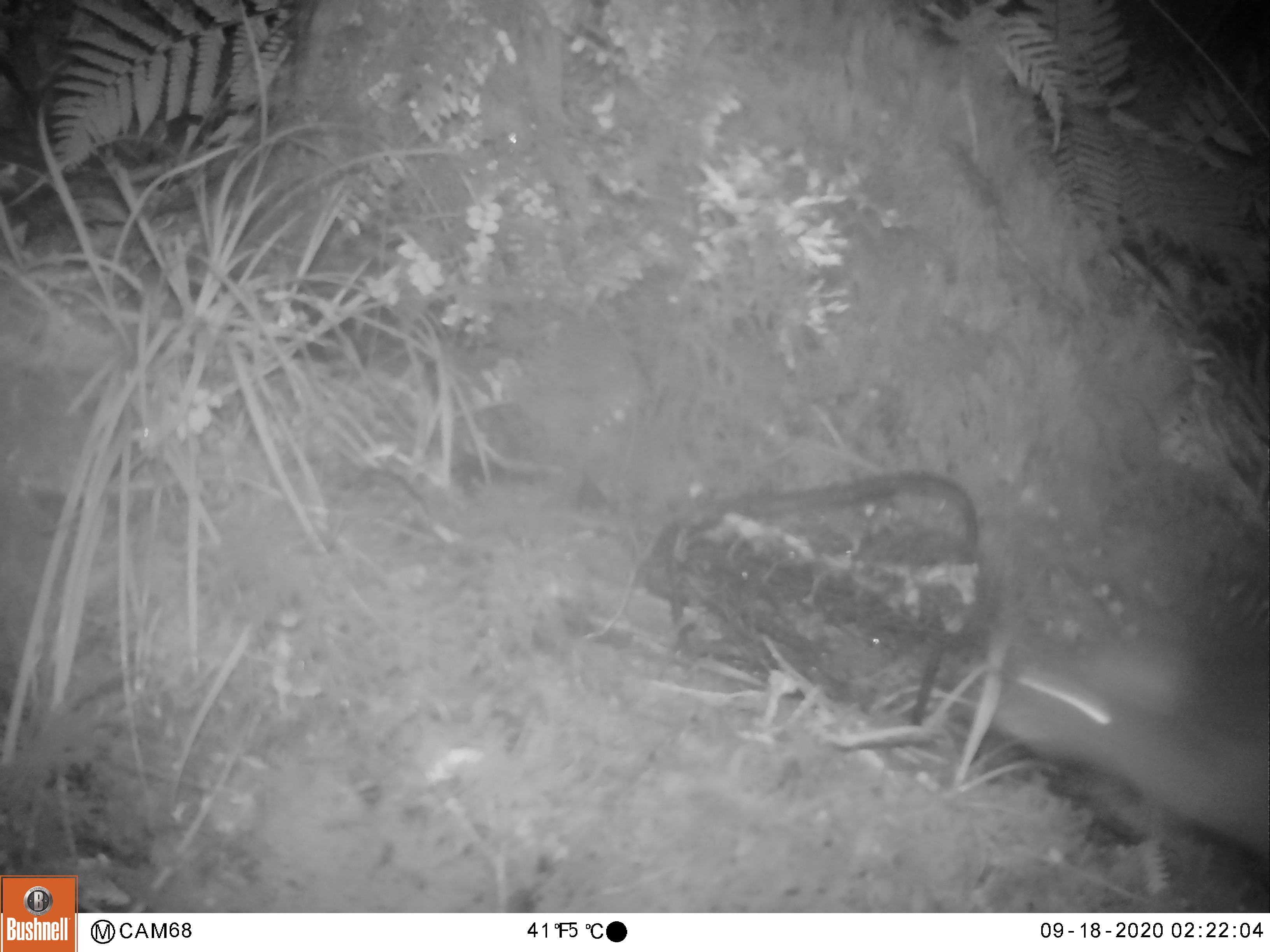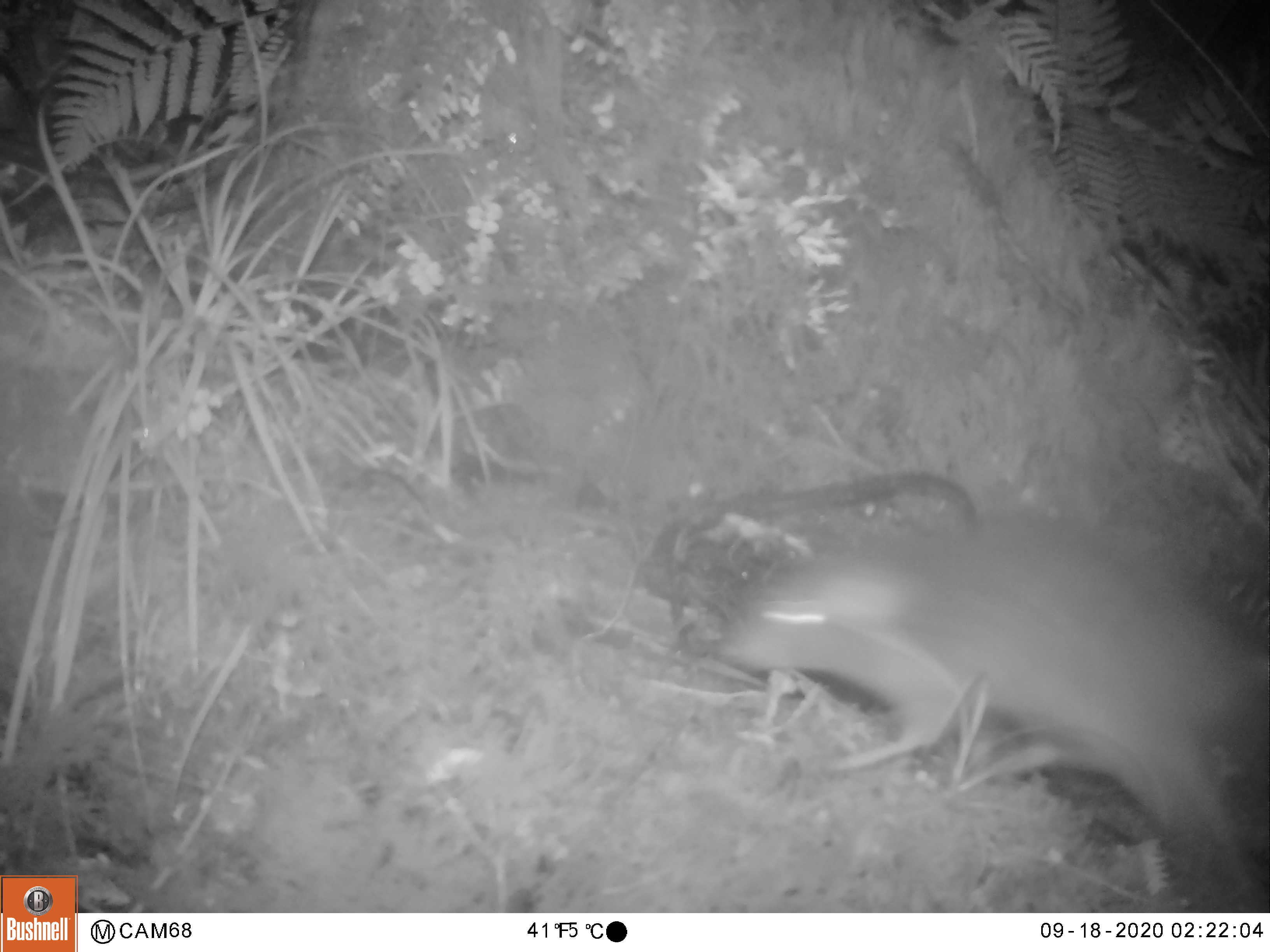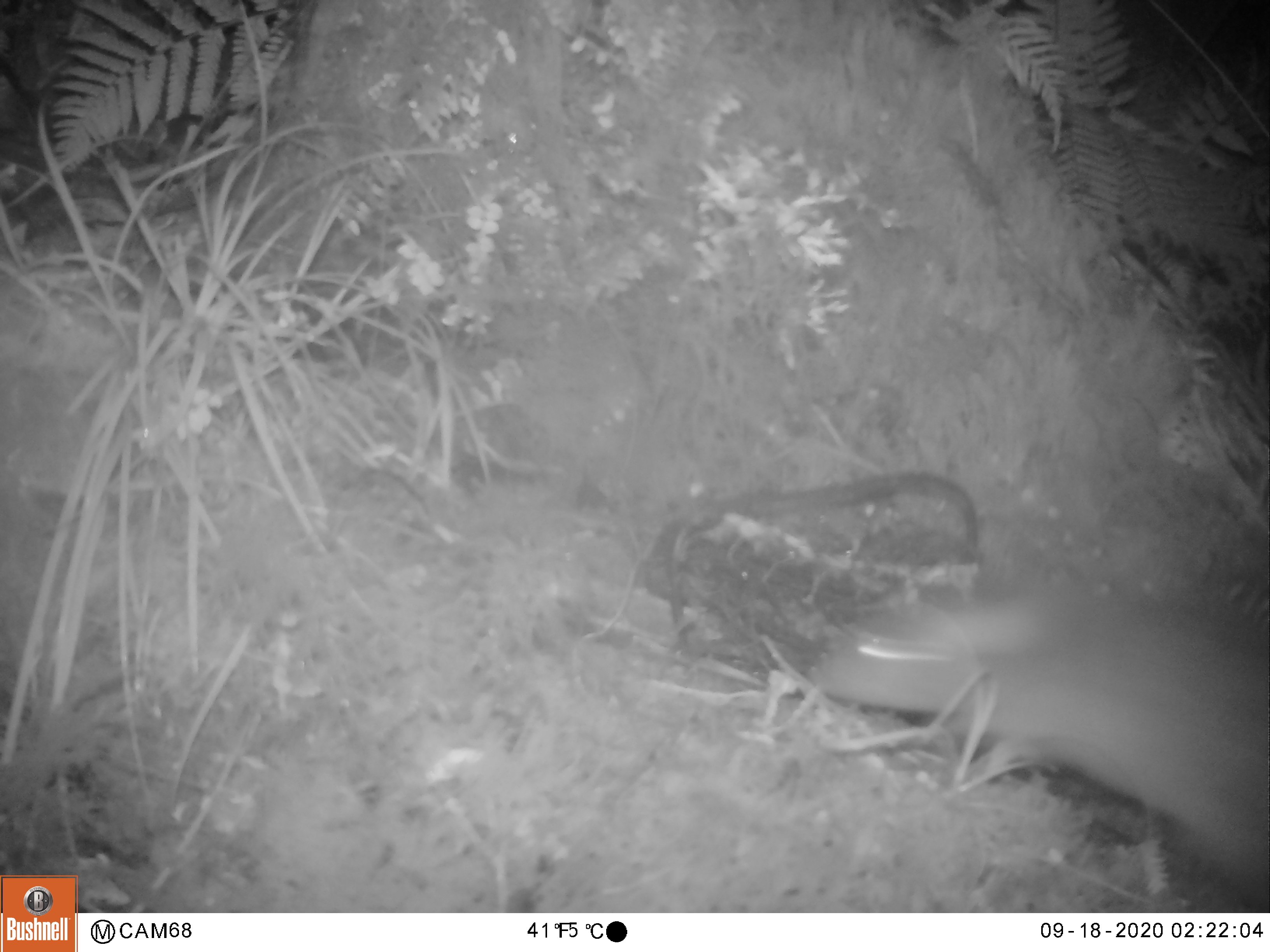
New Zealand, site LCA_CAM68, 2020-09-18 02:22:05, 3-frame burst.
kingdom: Animalia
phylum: Chordata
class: Mammalia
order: Rodentia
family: Muridae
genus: Rattus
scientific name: Rattus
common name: rat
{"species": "rat (Rattus)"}